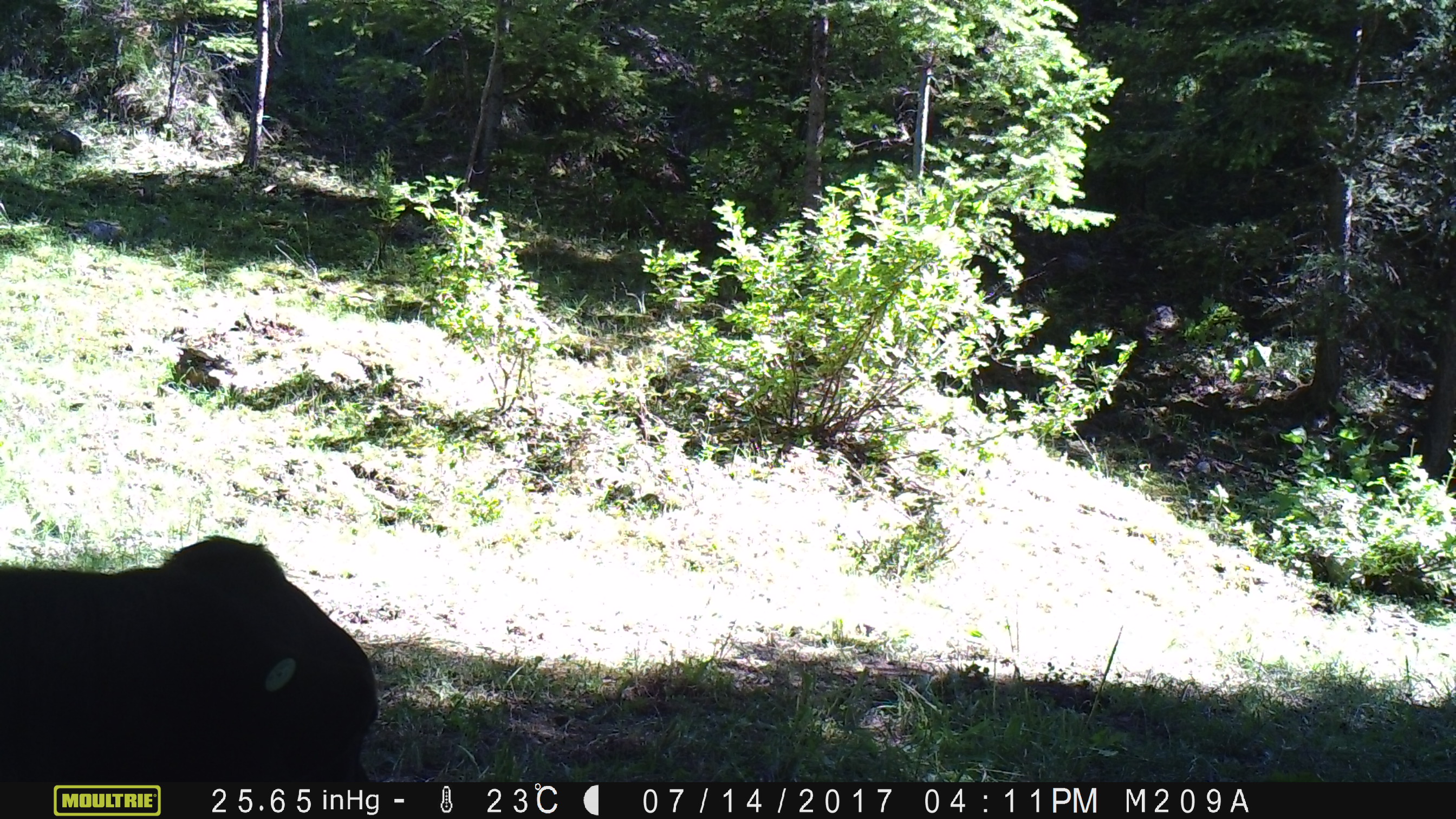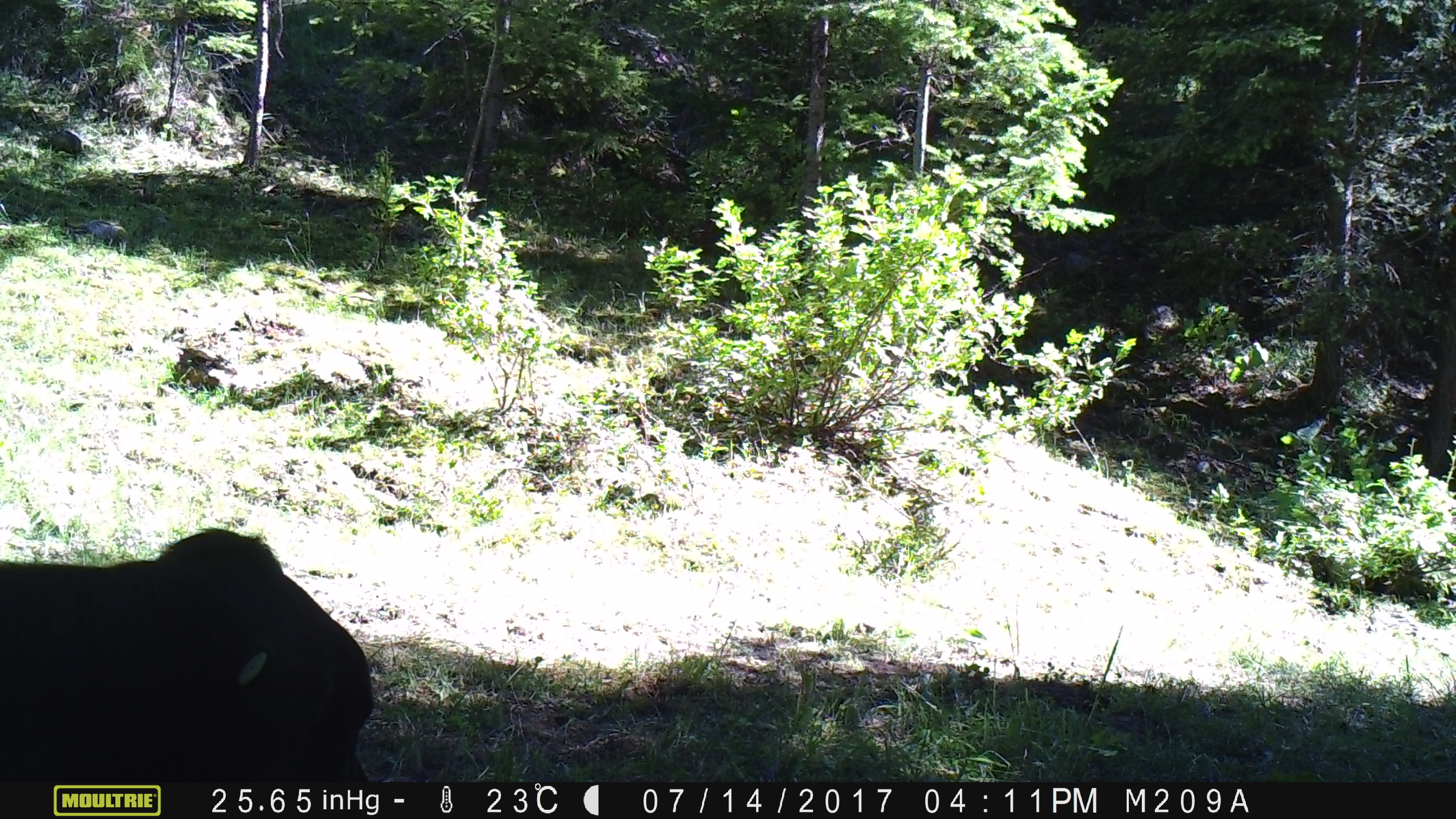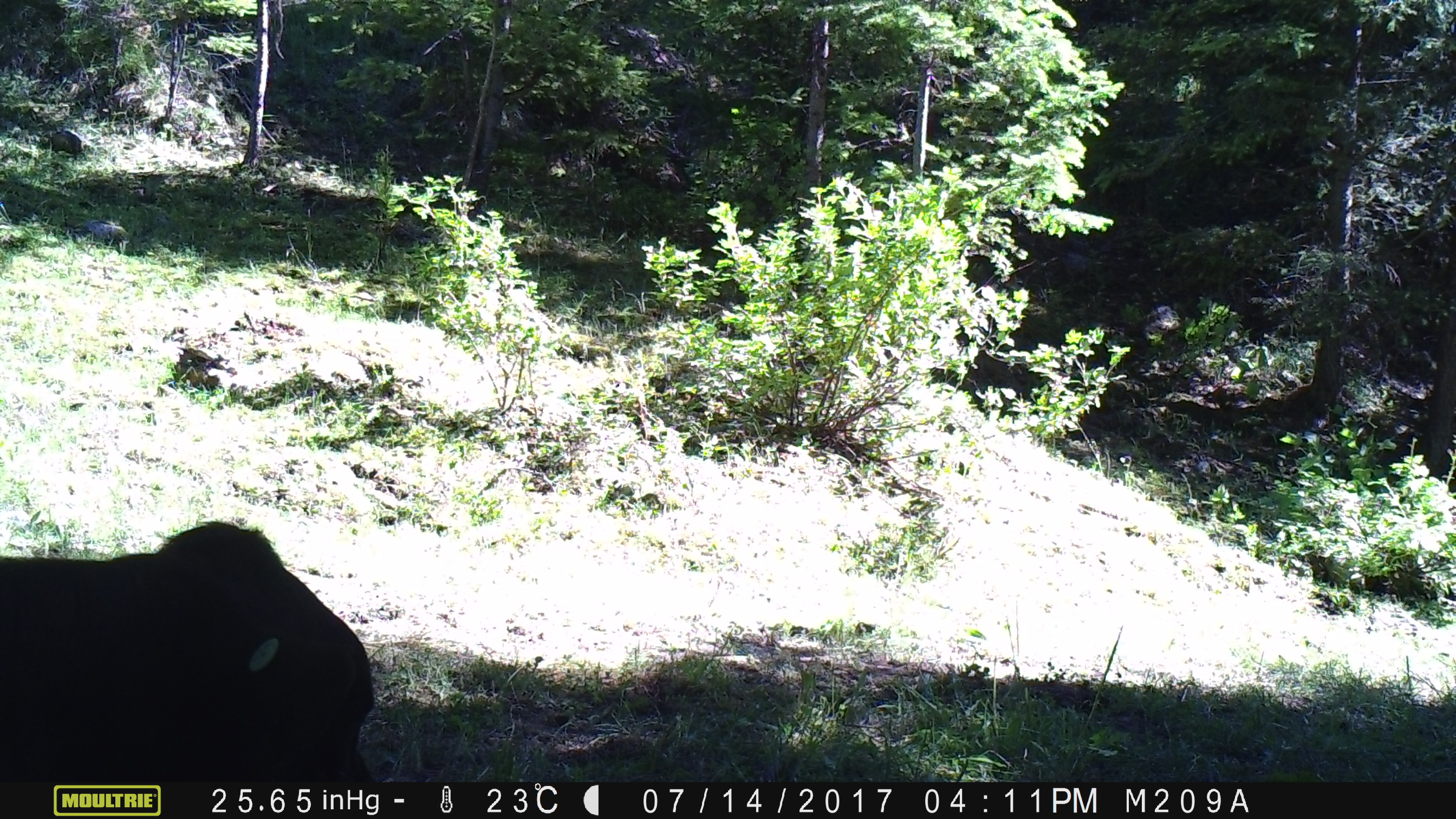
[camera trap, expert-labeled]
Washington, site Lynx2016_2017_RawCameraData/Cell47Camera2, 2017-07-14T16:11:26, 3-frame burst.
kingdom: Animalia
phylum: Chordata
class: Mammalia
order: Artiodactyla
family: Bovidae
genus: Bos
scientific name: Bos taurus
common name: domestic cattle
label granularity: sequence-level